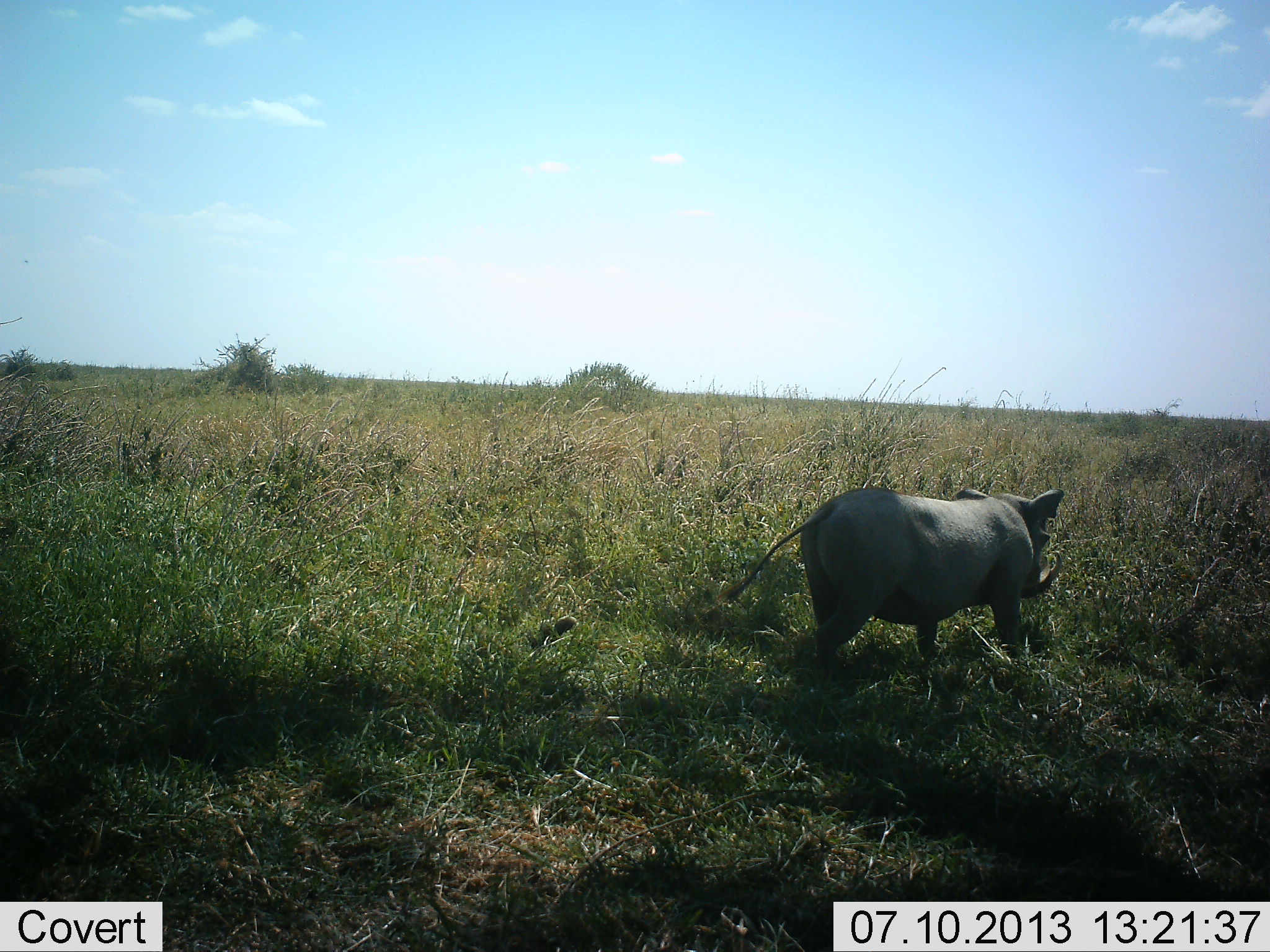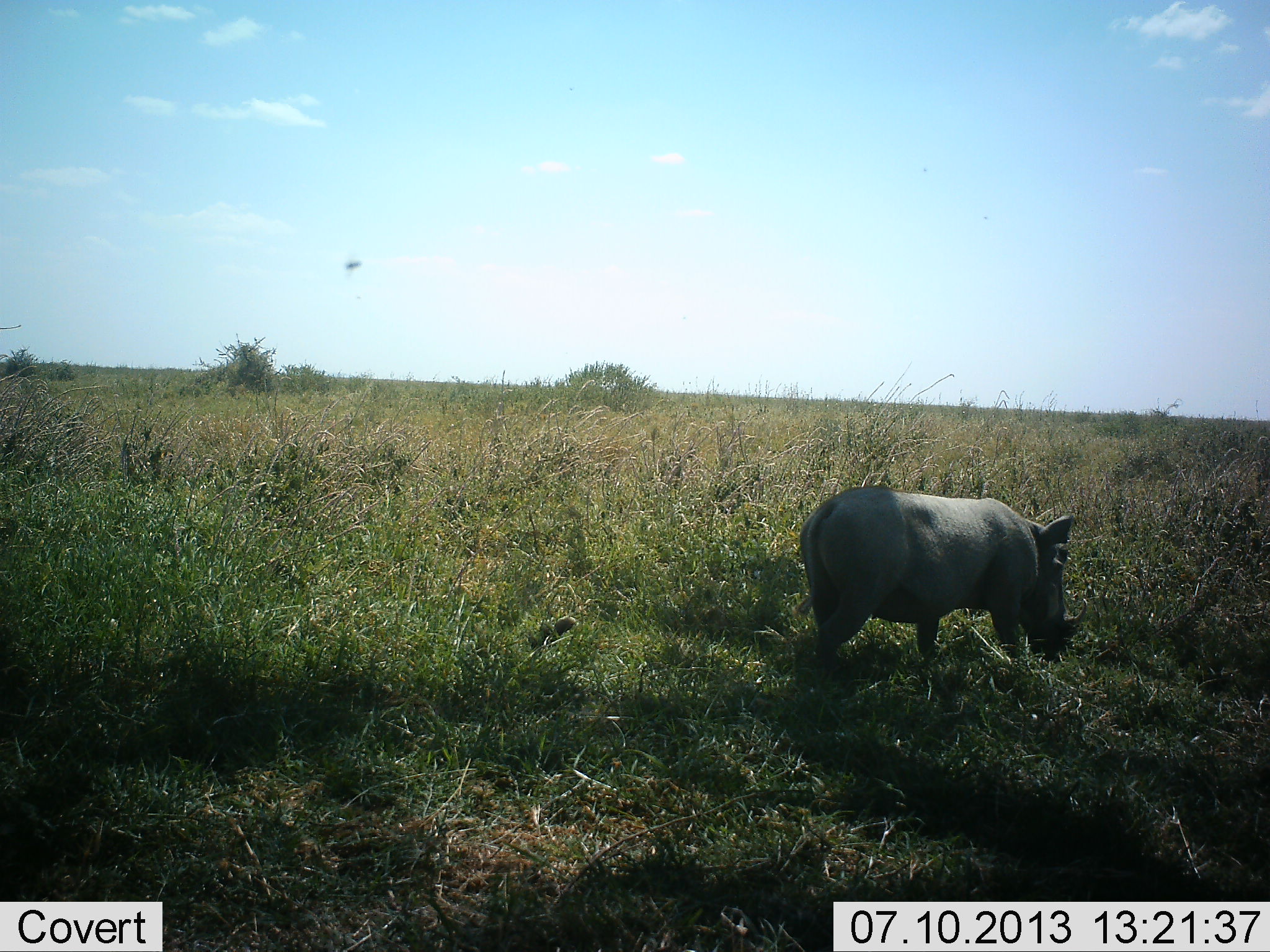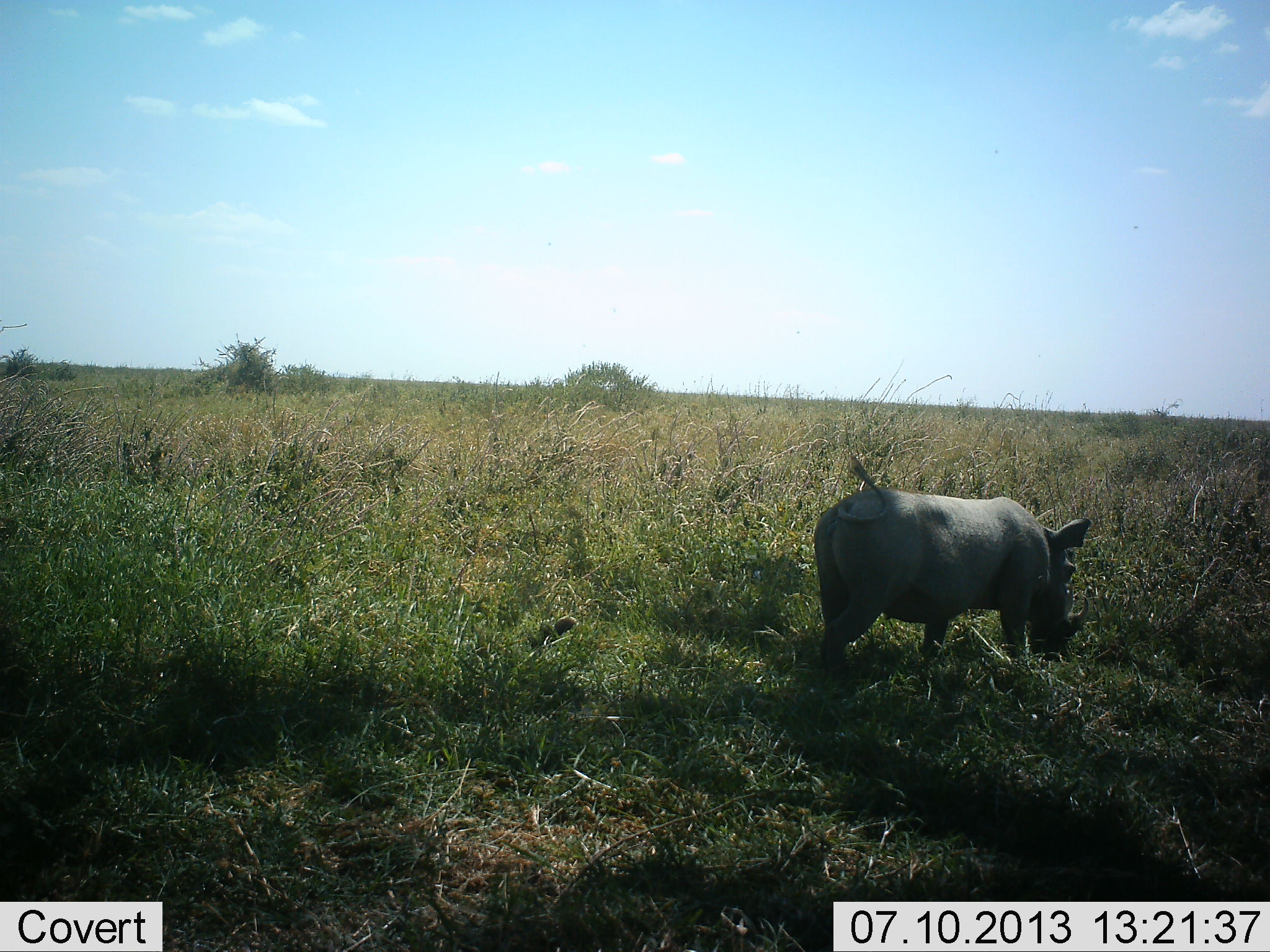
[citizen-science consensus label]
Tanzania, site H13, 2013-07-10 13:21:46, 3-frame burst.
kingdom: Animalia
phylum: Chordata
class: Mammalia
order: Artiodactyla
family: Suidae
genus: Phacochoerus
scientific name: Phacochoerus africanus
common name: warthog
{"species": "warthog (Phacochoerus africanus)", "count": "1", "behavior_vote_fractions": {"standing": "27%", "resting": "0%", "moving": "9%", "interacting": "0%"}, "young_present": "0%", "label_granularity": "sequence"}